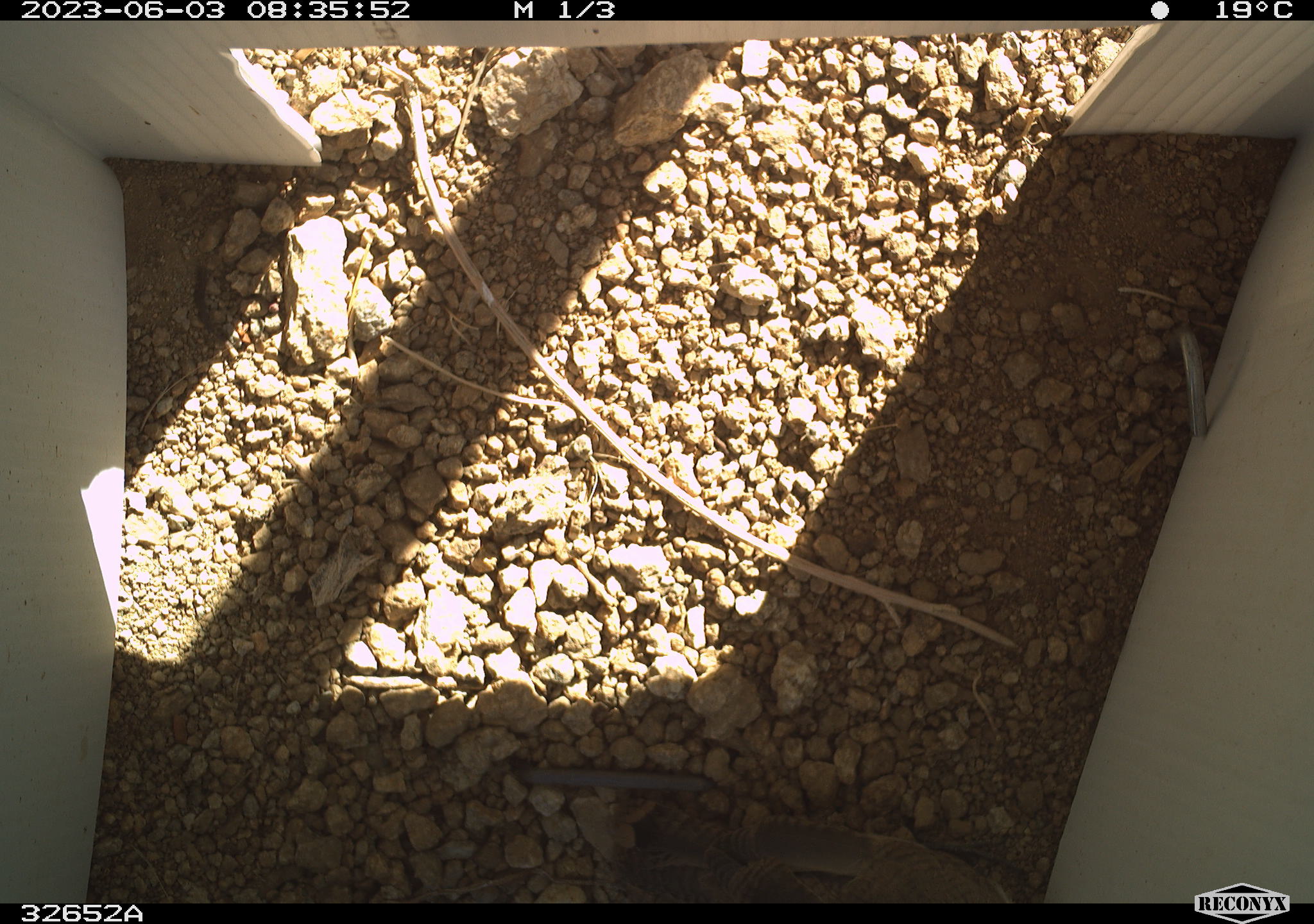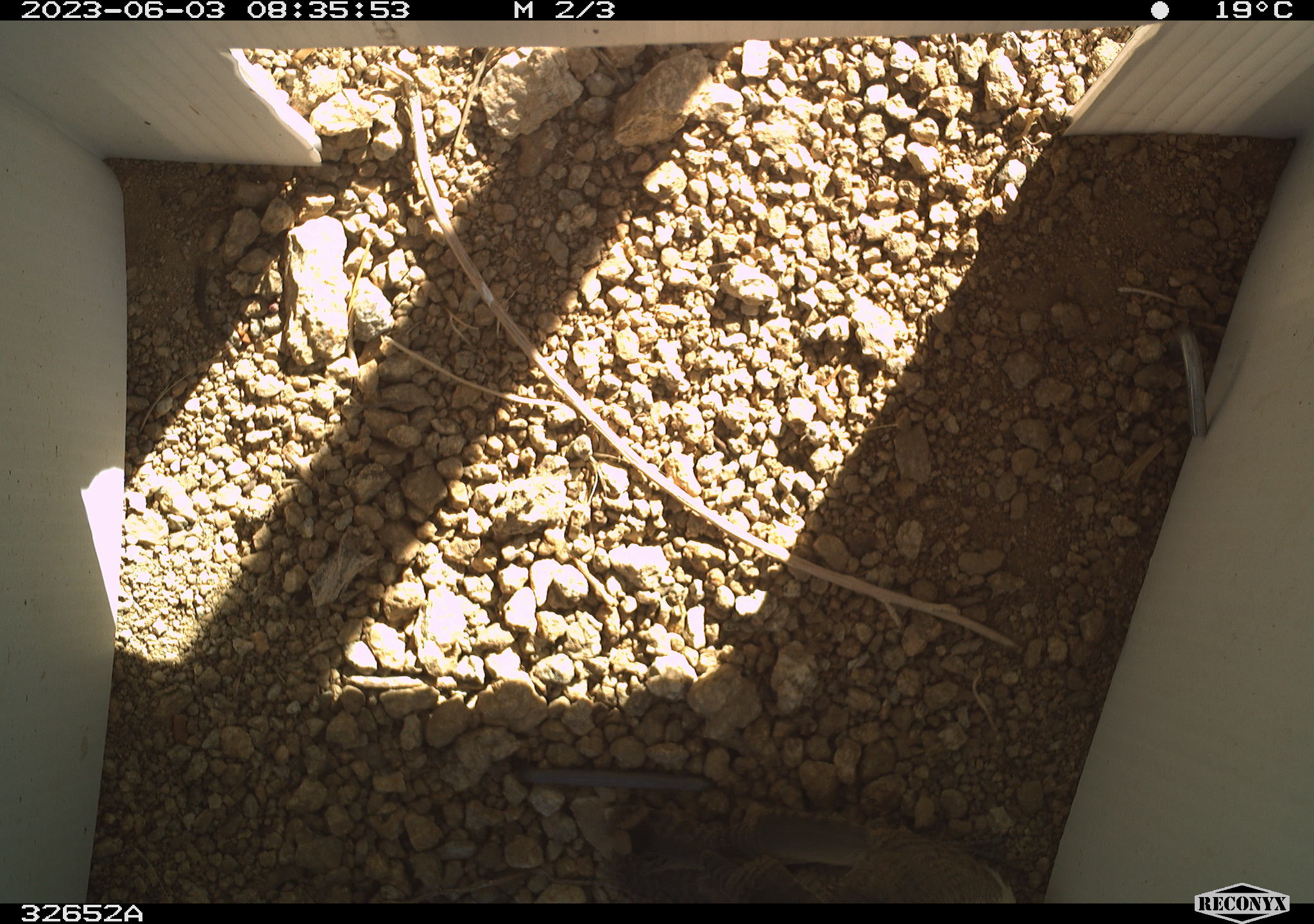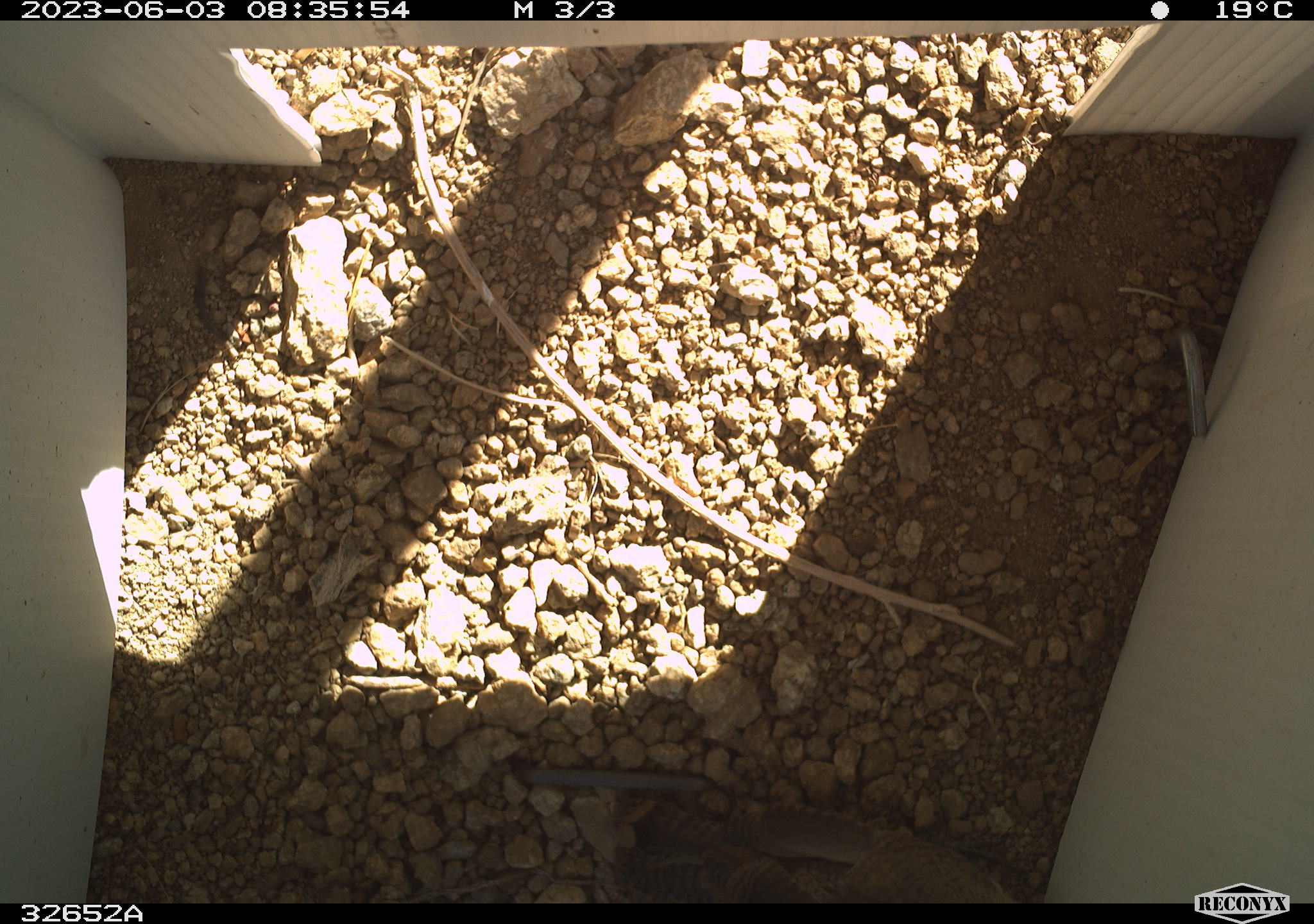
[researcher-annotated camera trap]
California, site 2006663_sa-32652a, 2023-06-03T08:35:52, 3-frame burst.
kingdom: Animalia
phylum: Chordata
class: Aves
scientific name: Aves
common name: bird